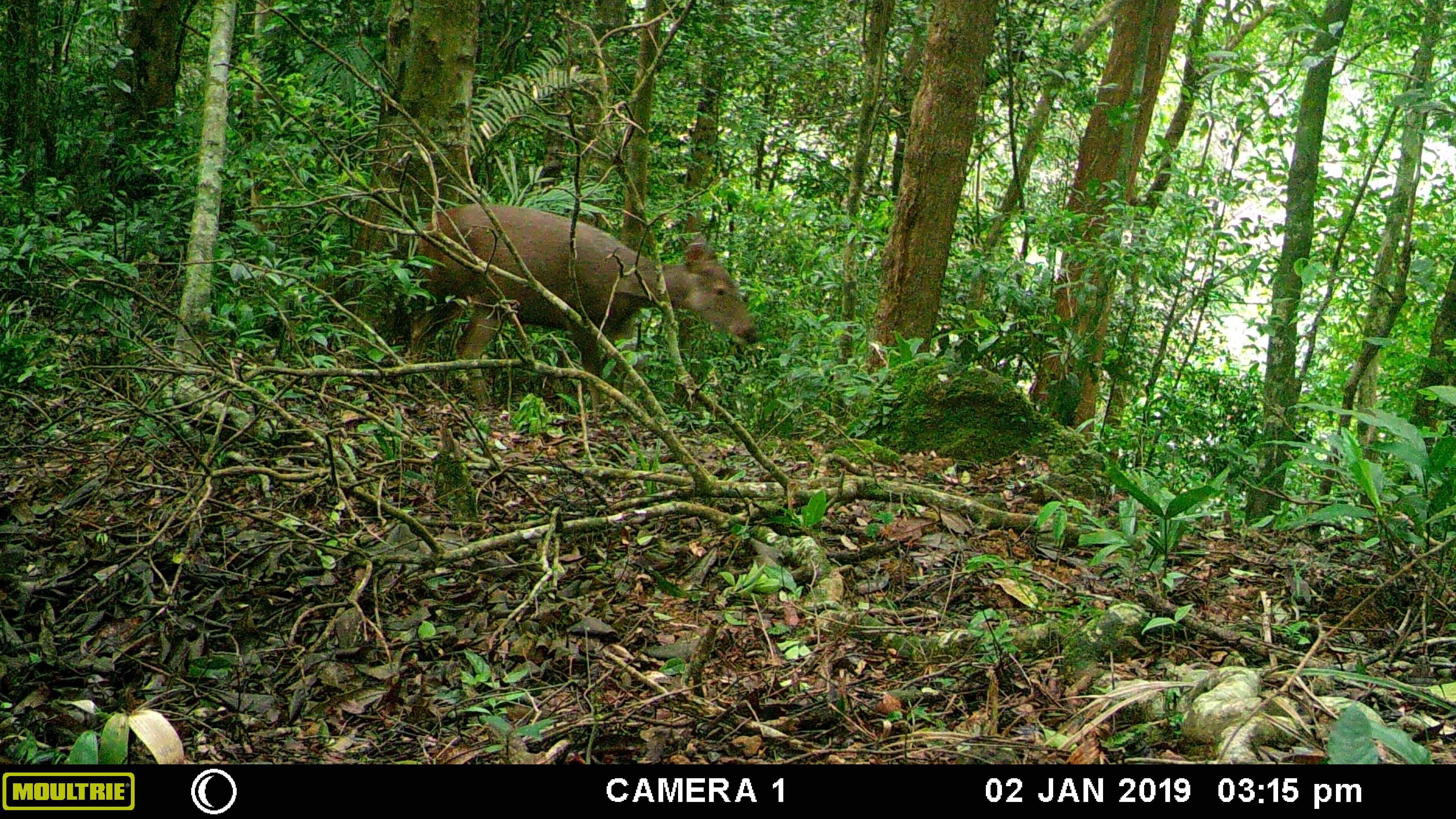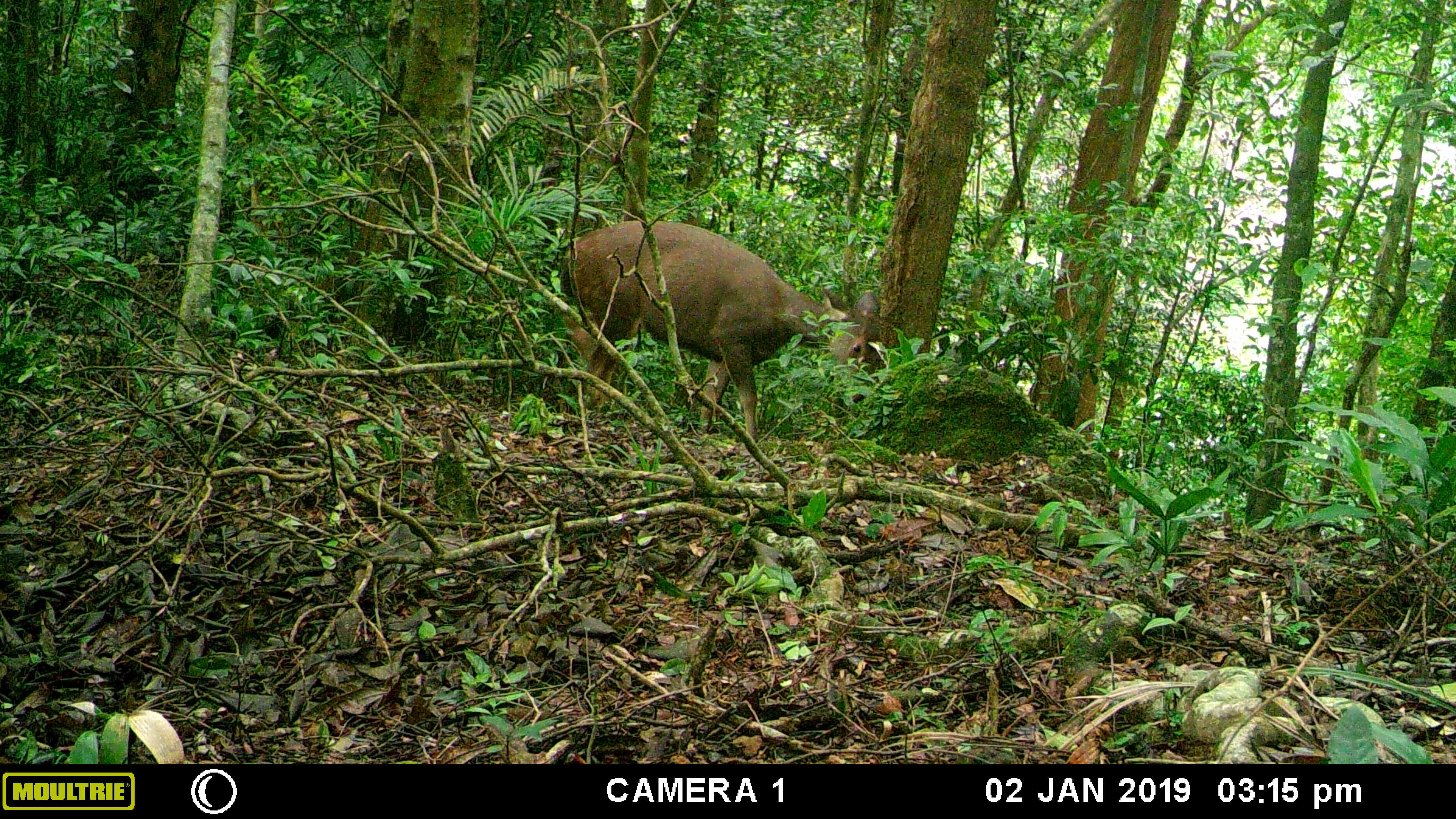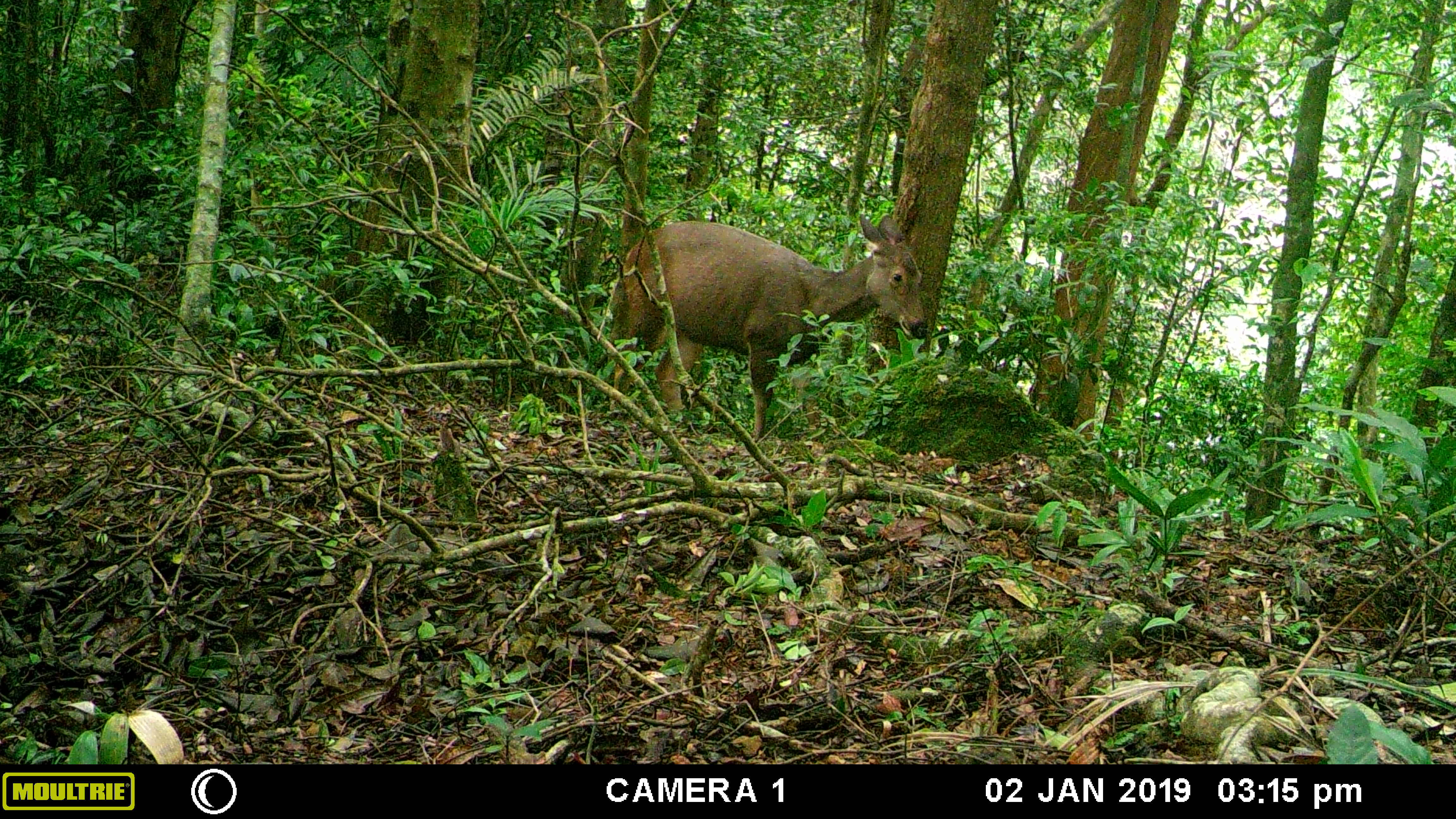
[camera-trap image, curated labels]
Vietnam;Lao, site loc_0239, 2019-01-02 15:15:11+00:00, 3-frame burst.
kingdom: Animalia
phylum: Chordata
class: Mammalia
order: Artiodactyla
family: Cervidae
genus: Rusa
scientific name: Rusa unicolor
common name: sambar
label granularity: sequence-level